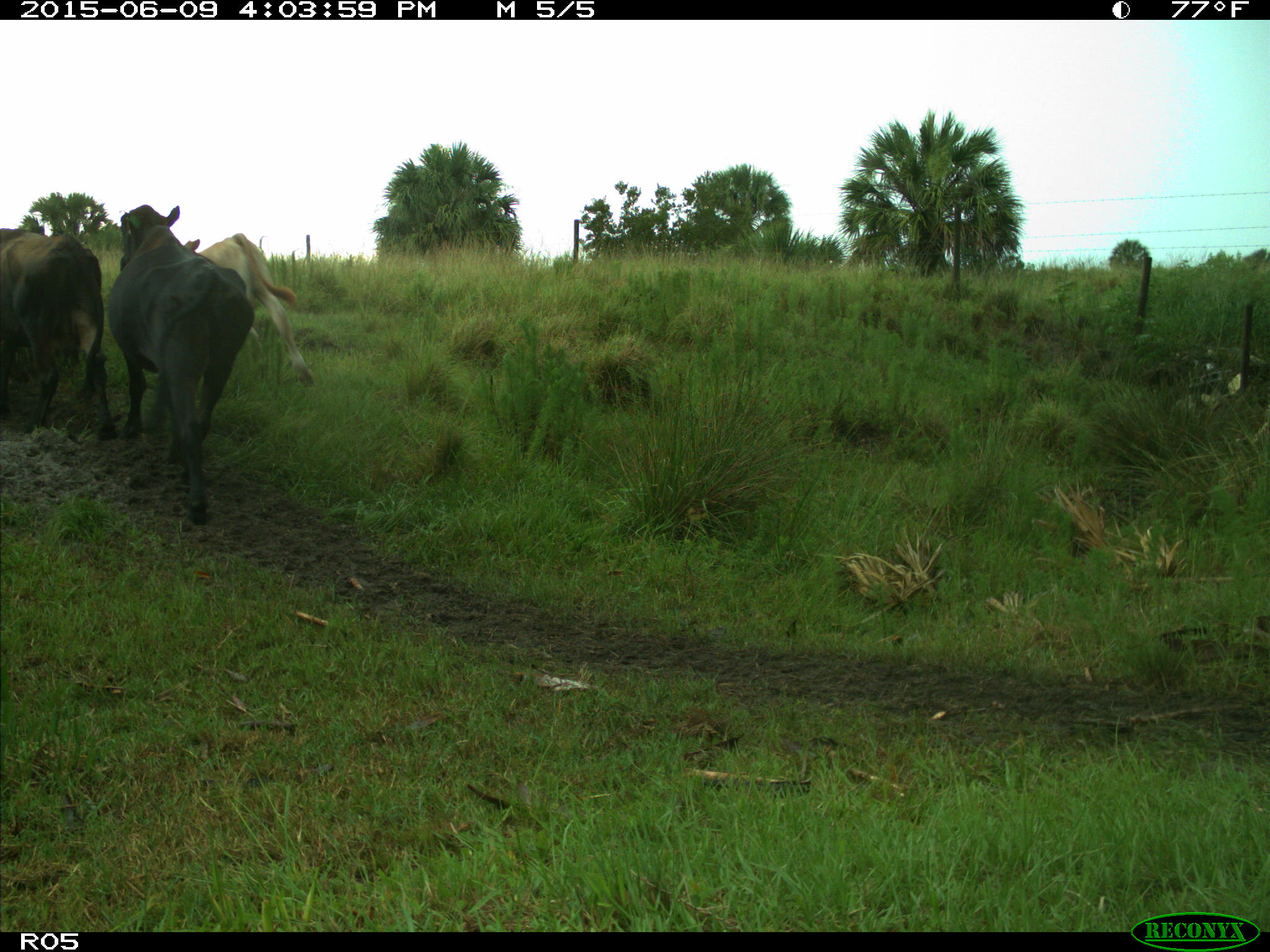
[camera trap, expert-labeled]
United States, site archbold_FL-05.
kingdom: Animalia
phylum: Chordata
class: Mammalia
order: Artiodactyla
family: Bovidae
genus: Bos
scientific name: Bos taurus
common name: domestic cow